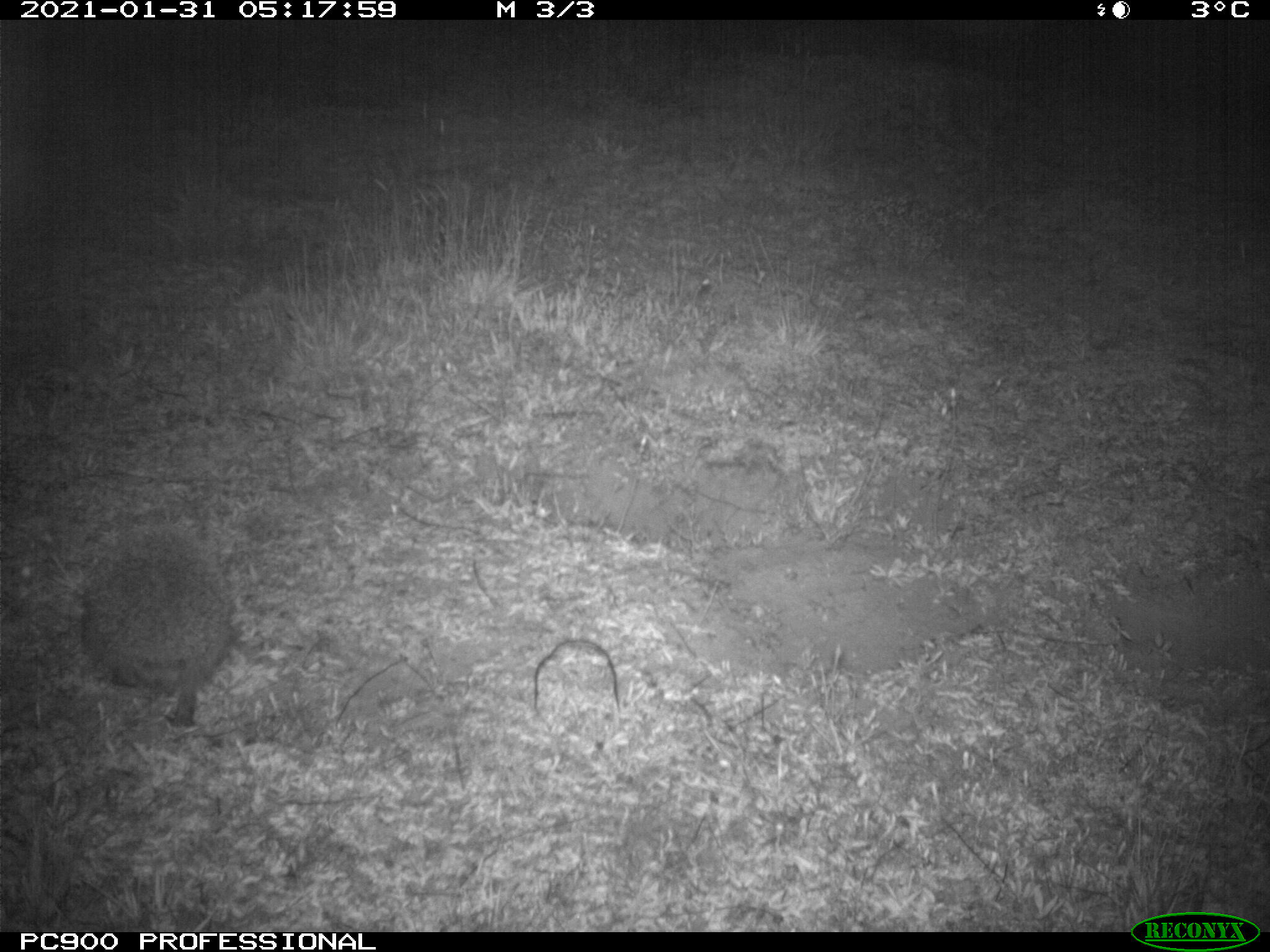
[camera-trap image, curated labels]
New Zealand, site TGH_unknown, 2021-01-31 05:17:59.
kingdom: Animalia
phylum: Chordata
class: Mammalia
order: Eulipotyphla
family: Erinaceidae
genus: Erinaceus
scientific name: Erinaceus europaeus europaeus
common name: european hedgehog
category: hedgehog